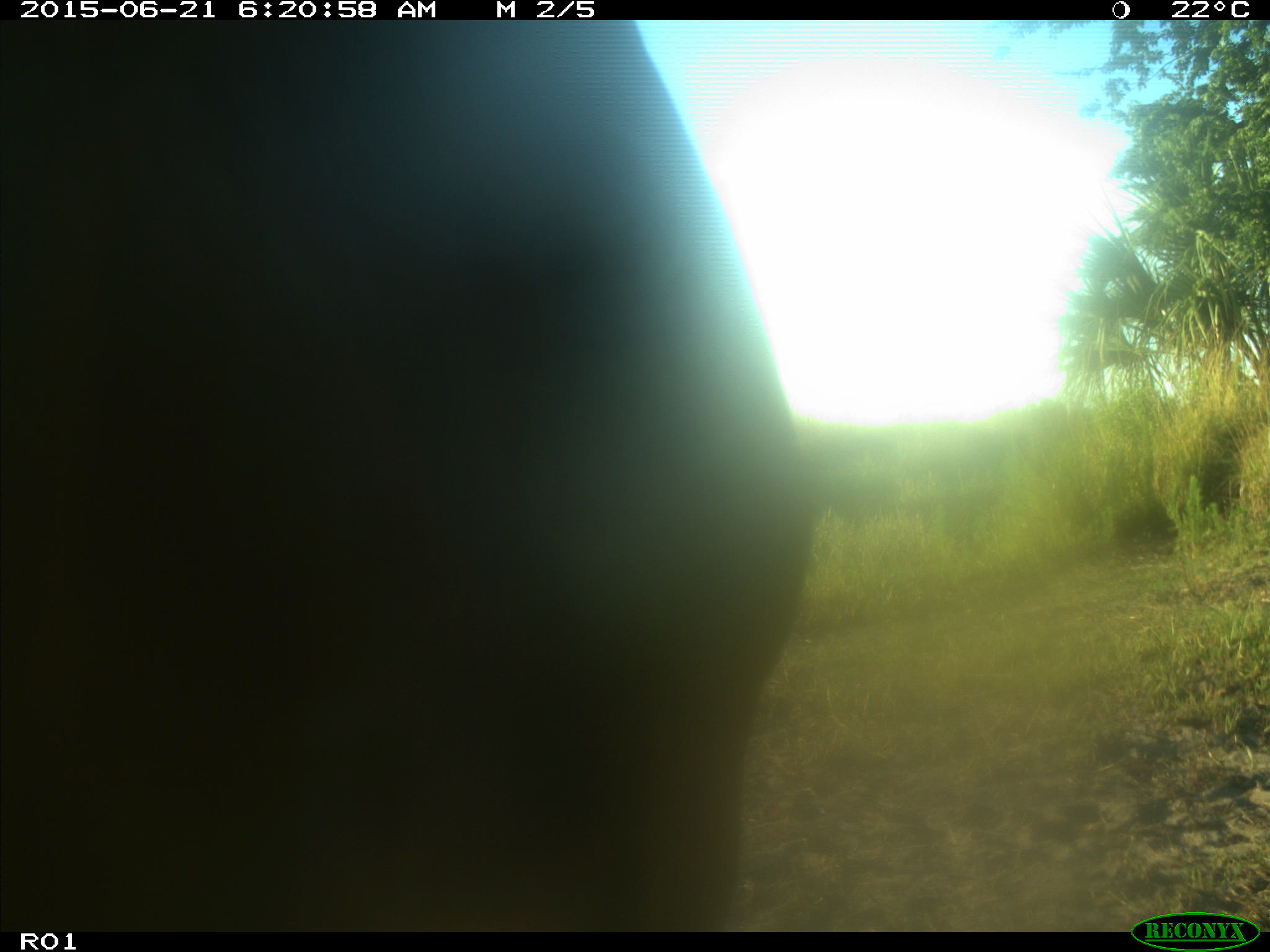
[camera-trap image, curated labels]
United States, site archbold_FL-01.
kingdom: Animalia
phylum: Chordata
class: Mammalia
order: Artiodactyla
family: Bovidae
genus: Bos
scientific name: Bos taurus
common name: domestic cow